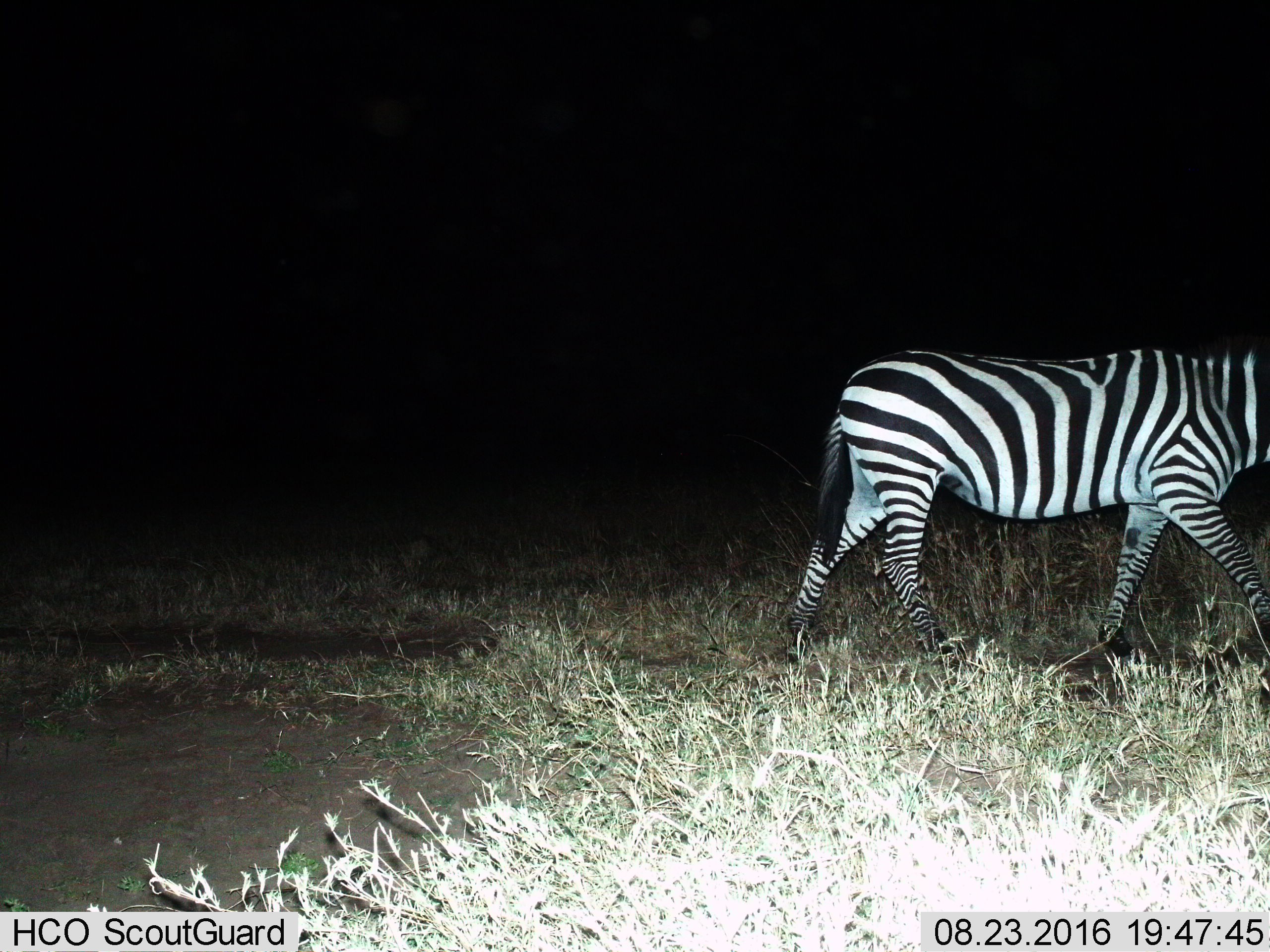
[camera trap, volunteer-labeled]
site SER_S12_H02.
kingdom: Animalia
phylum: Chordata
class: Mammalia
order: Perissodactyla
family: Equidae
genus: Equus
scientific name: Equus quagga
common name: plains zebra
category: zebraplains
Zebraplains (plains zebra) (Equus quagga), count 1. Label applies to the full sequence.